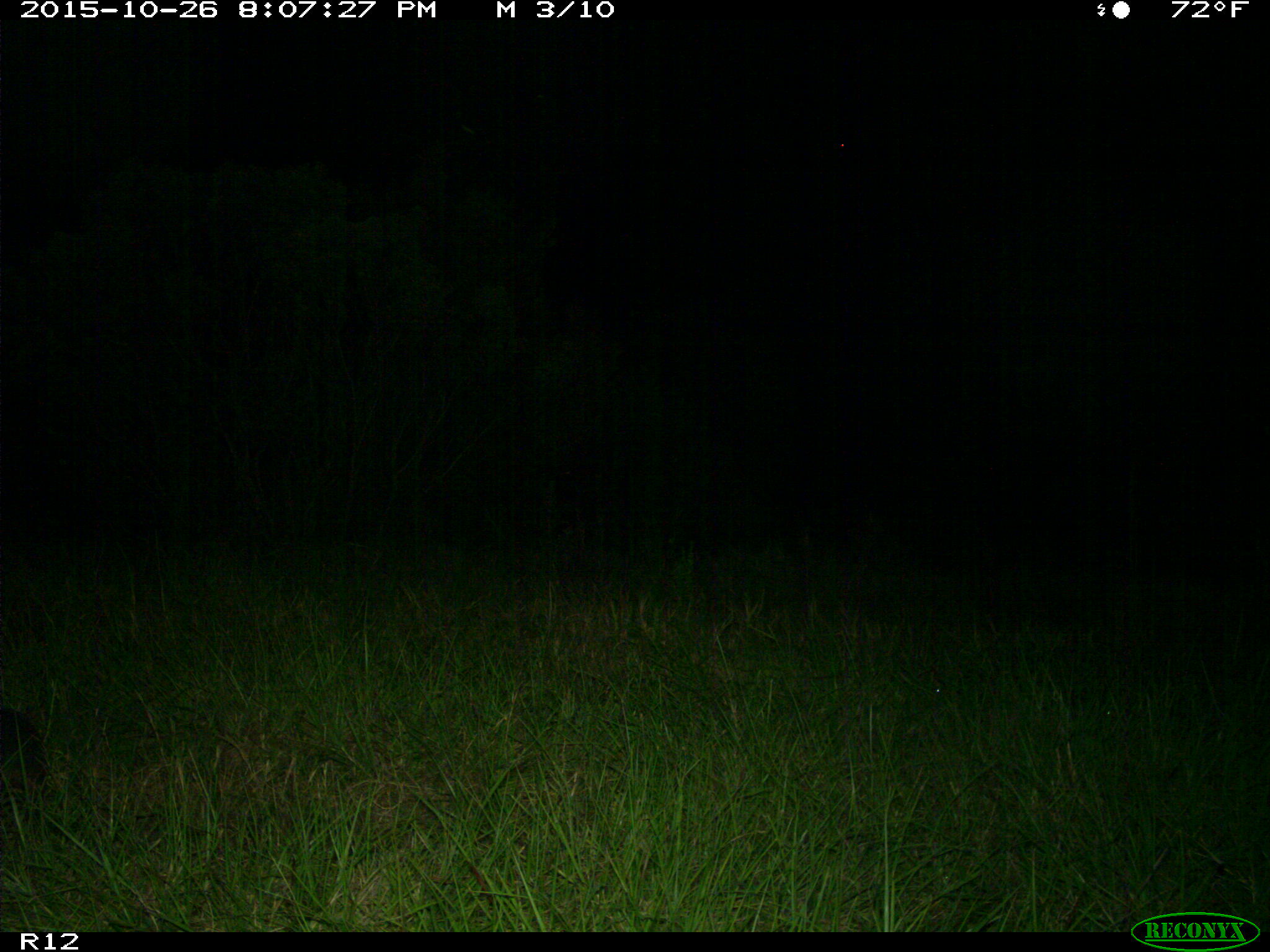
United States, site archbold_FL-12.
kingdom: Animalia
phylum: Chordata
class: Mammalia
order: Cingulata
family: Dasypodidae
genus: Dasypus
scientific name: Dasypus novemcinctus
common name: nine-banded armadillo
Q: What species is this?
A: Dasypus novemcinctus (nine-banded armadillo).